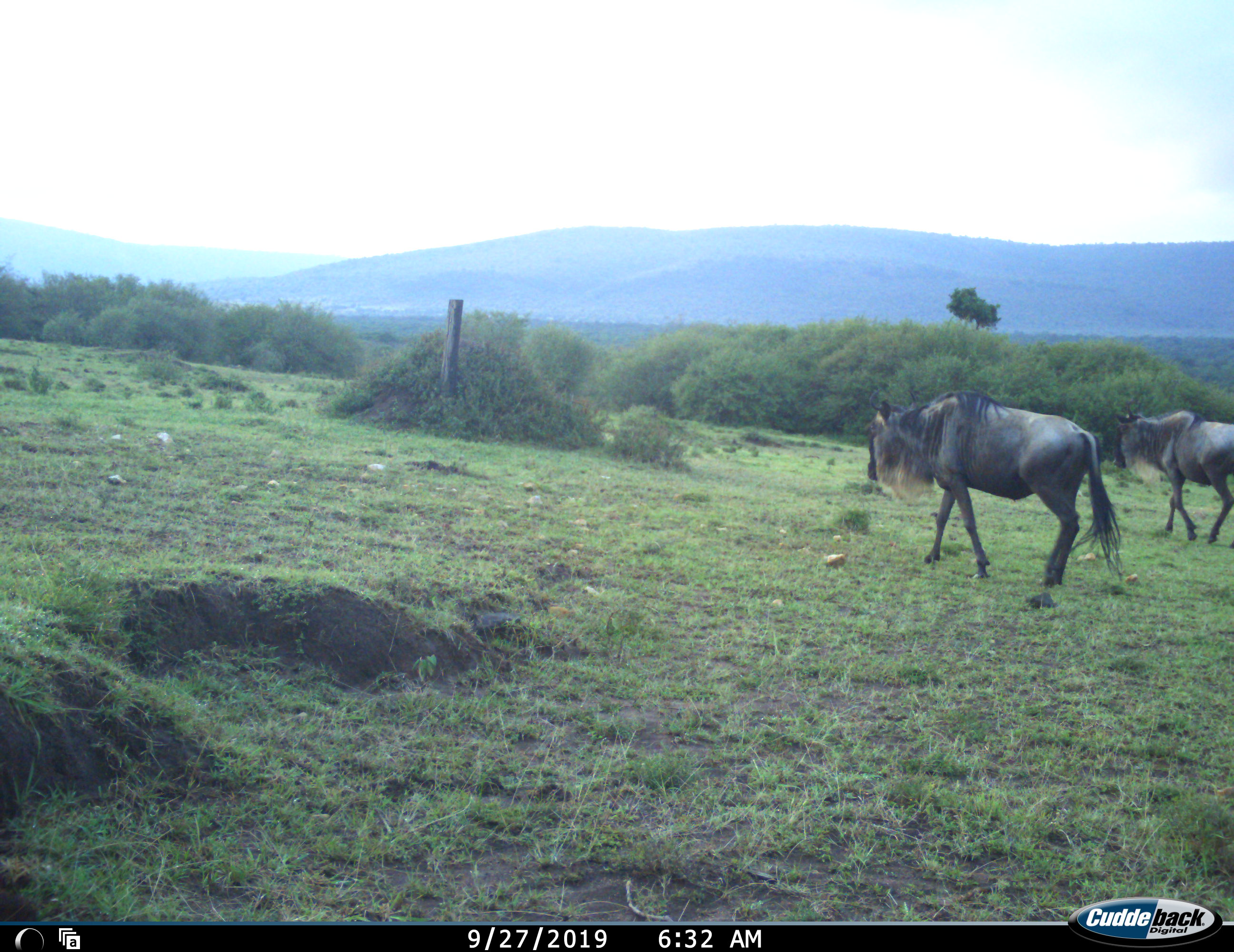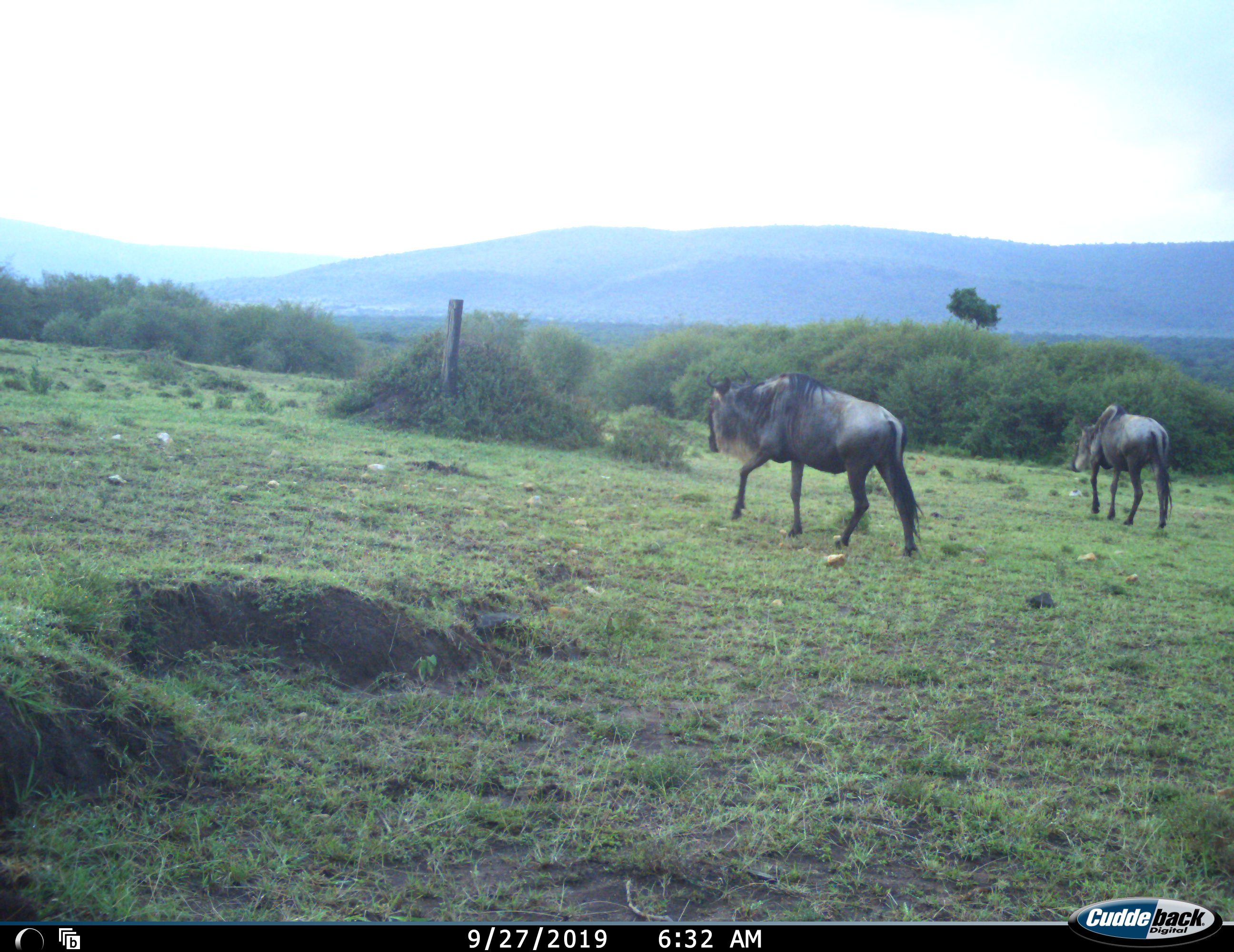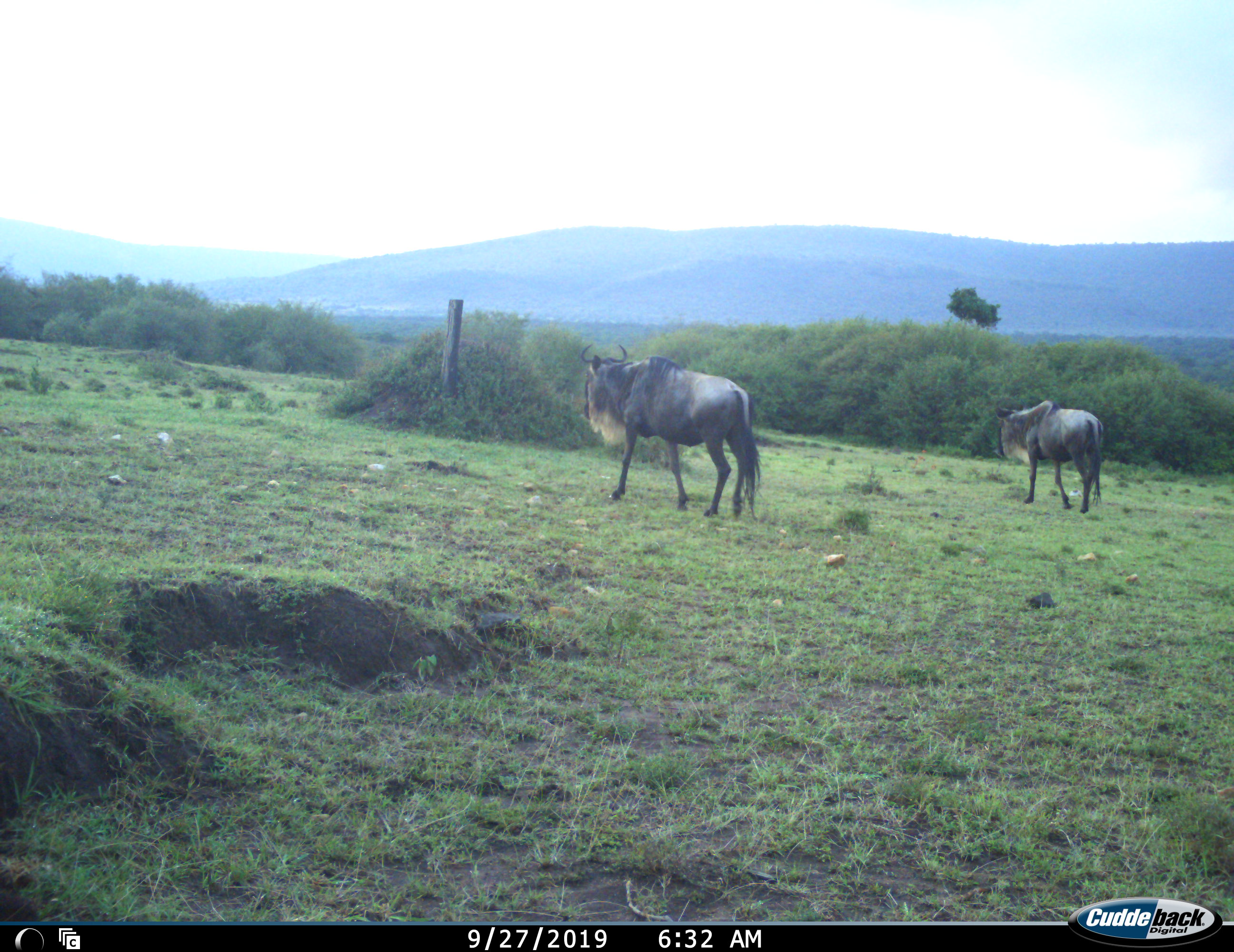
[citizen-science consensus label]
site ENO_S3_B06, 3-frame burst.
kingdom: Animalia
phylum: Chordata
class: Mammalia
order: Artiodactyla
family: Bovidae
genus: Connochaetes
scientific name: Connochaetes taurinus taurinus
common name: blue wildebeest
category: wildebeestblue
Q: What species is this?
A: Wildebeestblue (blue wildebeest) (Connochaetes taurinus taurinus).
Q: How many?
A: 2.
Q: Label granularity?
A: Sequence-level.